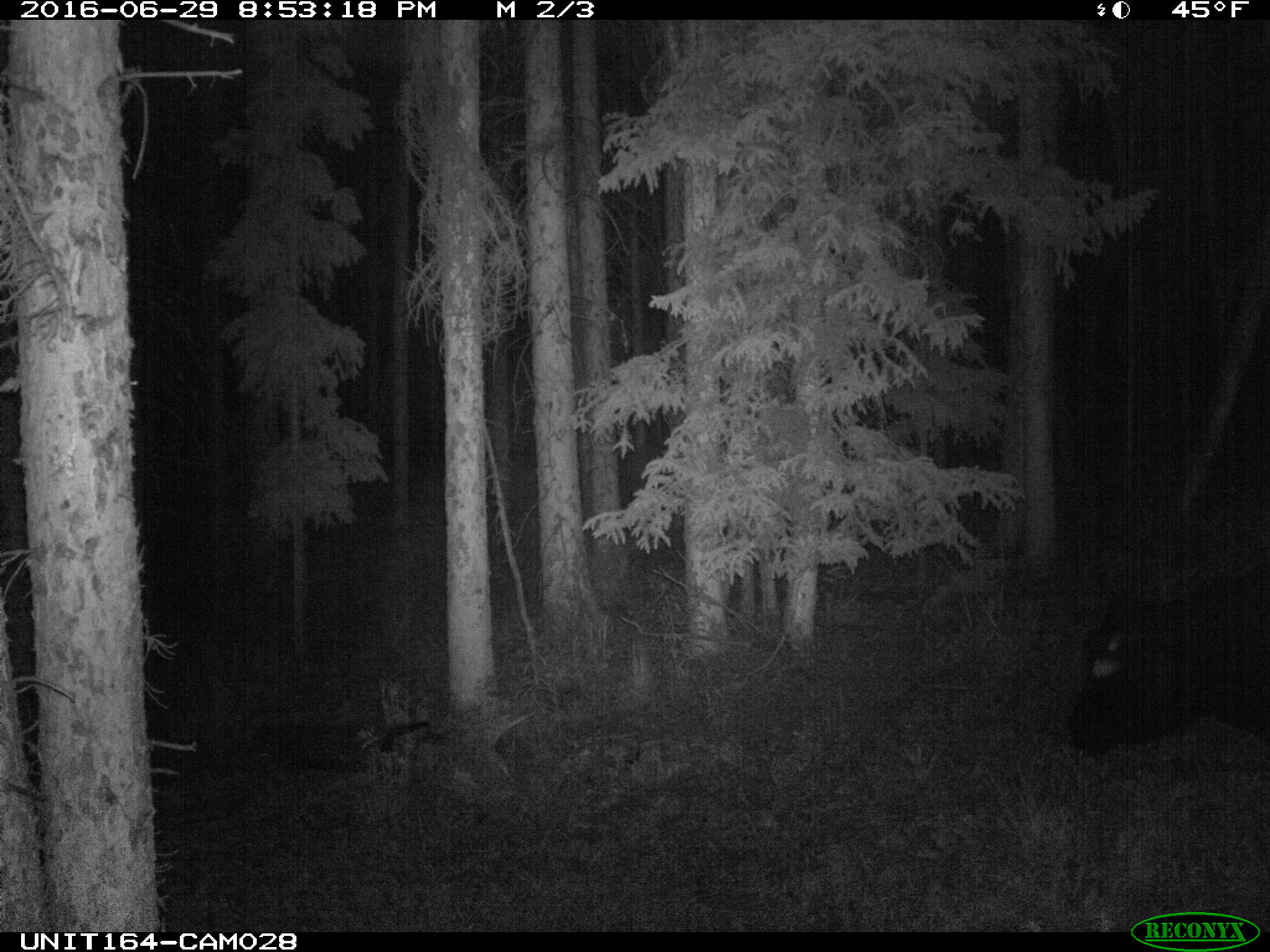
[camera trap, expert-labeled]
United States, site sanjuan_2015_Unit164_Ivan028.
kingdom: Animalia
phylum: Chordata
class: Mammalia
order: Artiodactyla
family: Bovidae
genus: Bos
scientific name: Bos taurus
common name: domestic cow